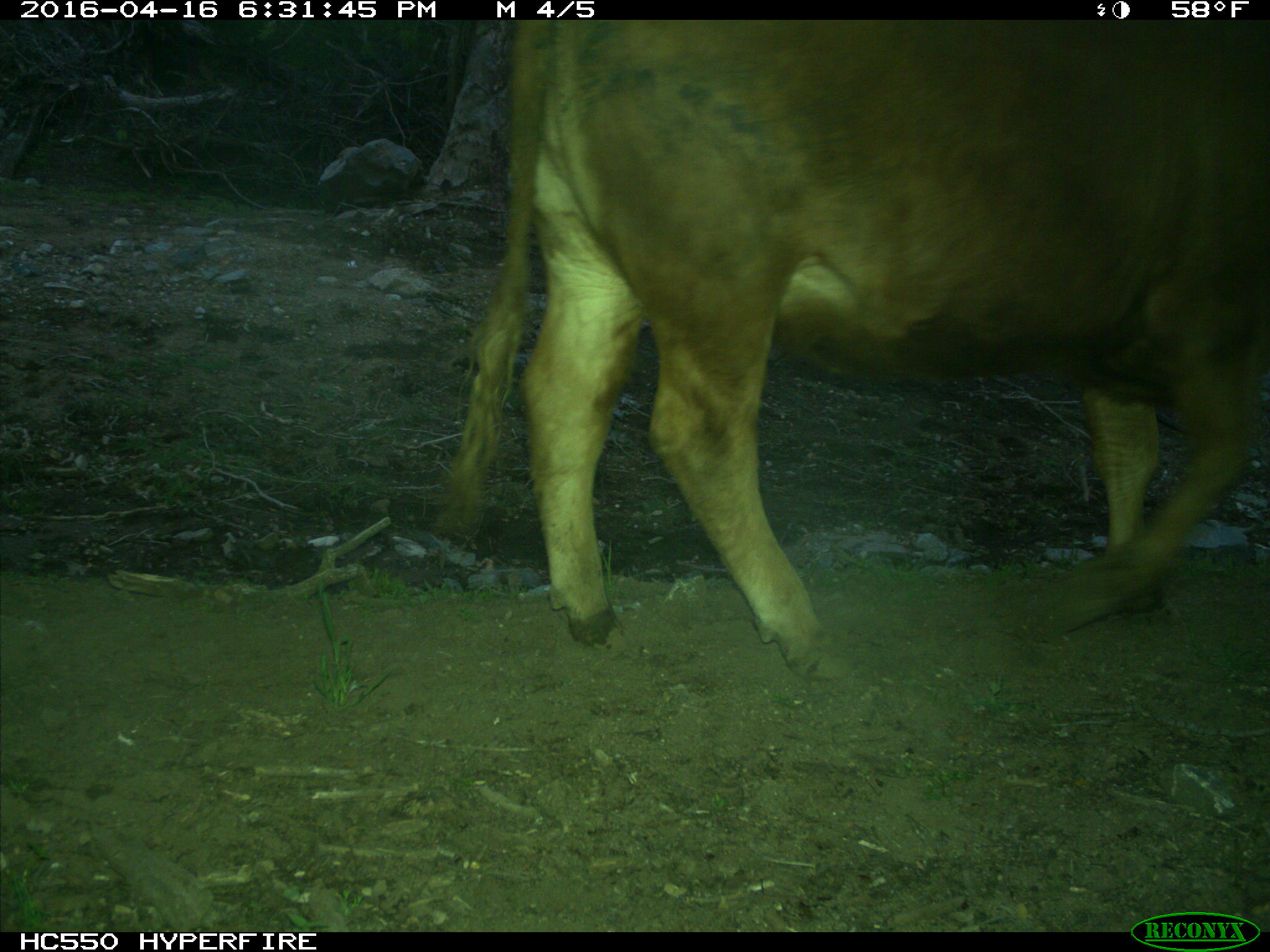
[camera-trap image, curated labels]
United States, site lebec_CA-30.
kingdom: Animalia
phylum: Chordata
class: Mammalia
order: Artiodactyla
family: Bovidae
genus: Bos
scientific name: Bos taurus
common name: domestic cow